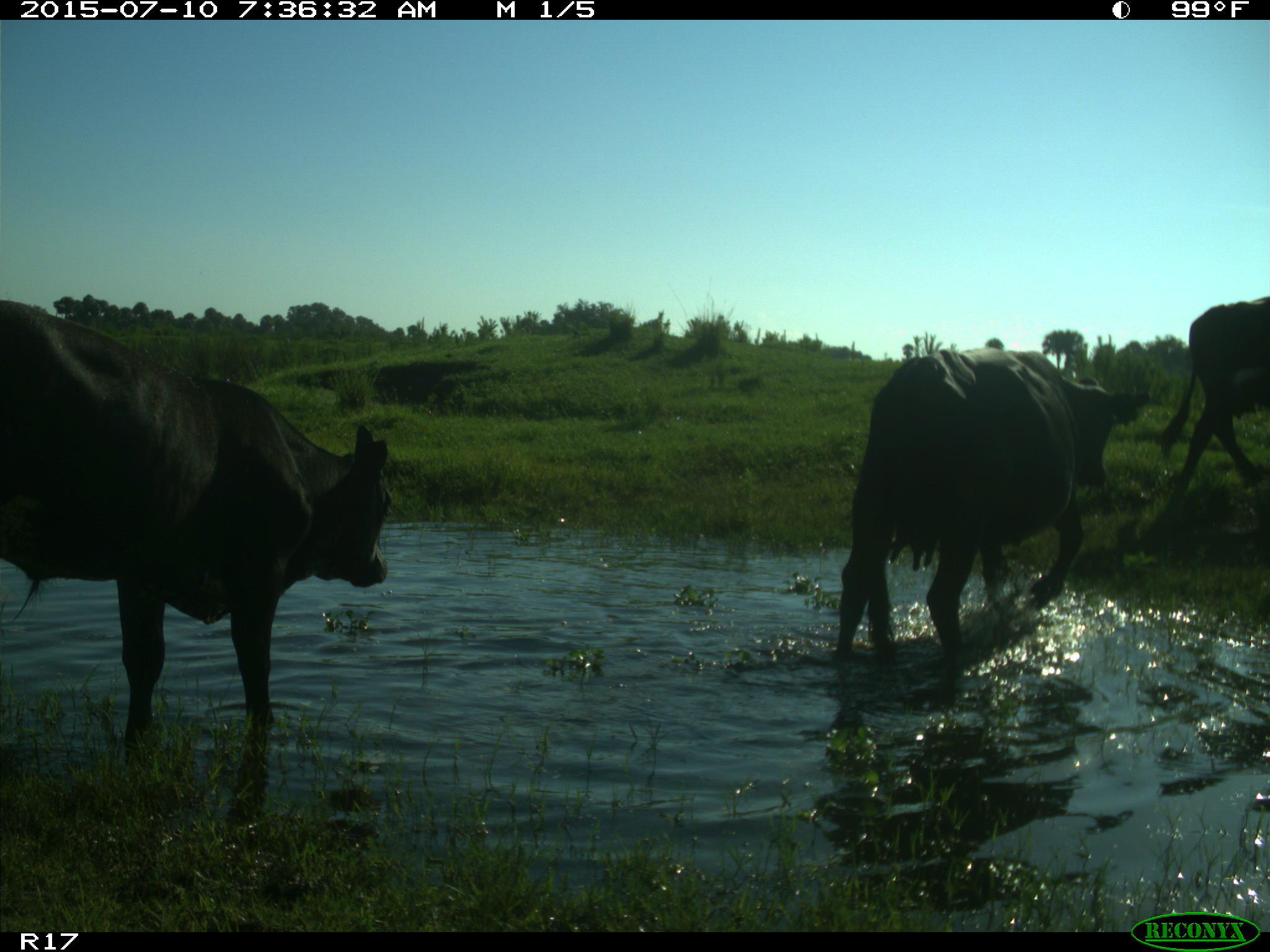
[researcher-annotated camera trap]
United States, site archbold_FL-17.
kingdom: Animalia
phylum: Chordata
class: Mammalia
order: Artiodactyla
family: Bovidae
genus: Bos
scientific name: Bos taurus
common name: domestic cow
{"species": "Bos taurus (domestic cow)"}